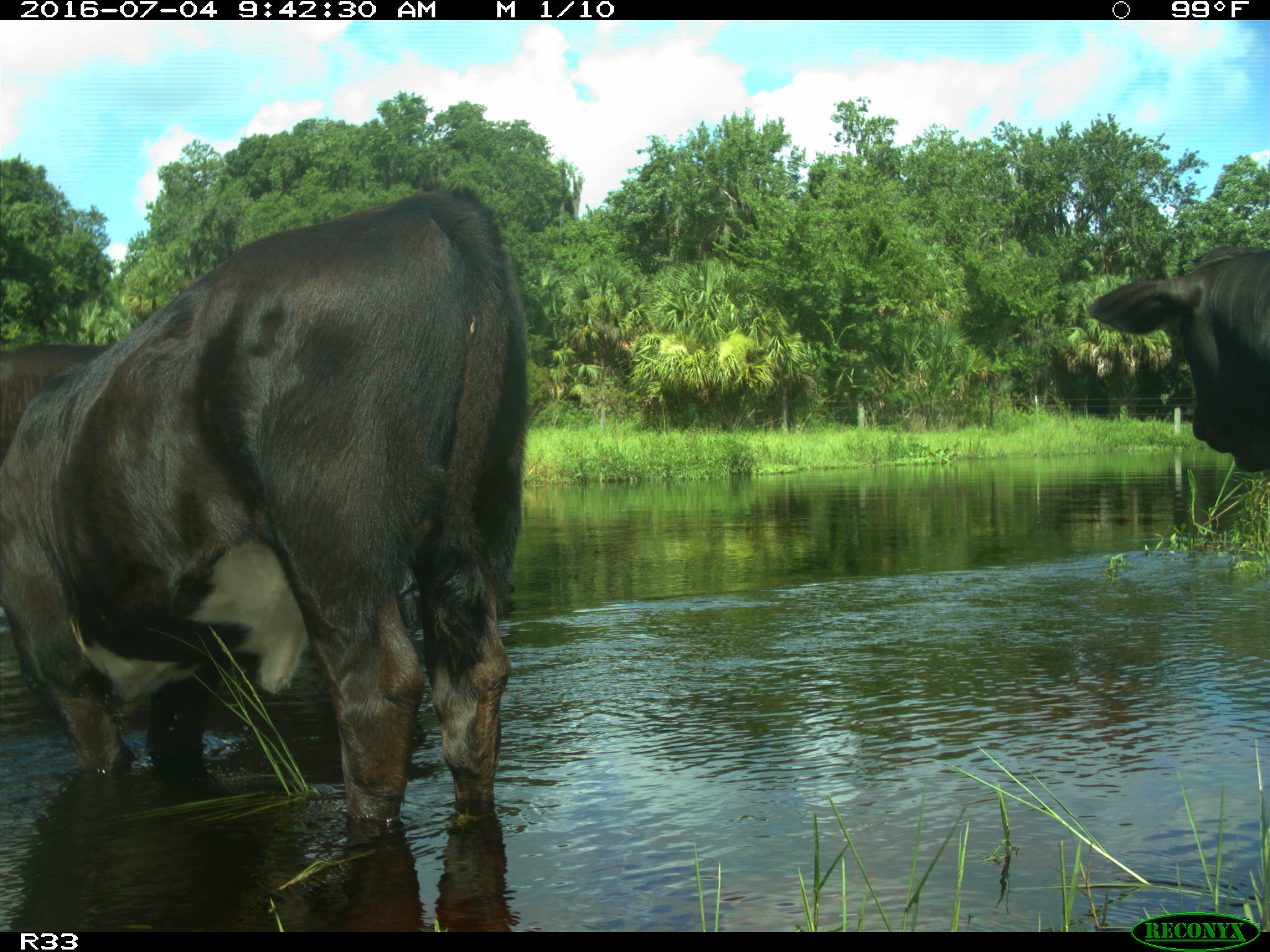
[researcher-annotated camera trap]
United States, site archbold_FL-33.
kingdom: Animalia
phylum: Chordata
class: Mammalia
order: Artiodactyla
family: Bovidae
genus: Bos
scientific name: Bos taurus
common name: domestic cow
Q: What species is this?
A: Bos taurus (domestic cow).